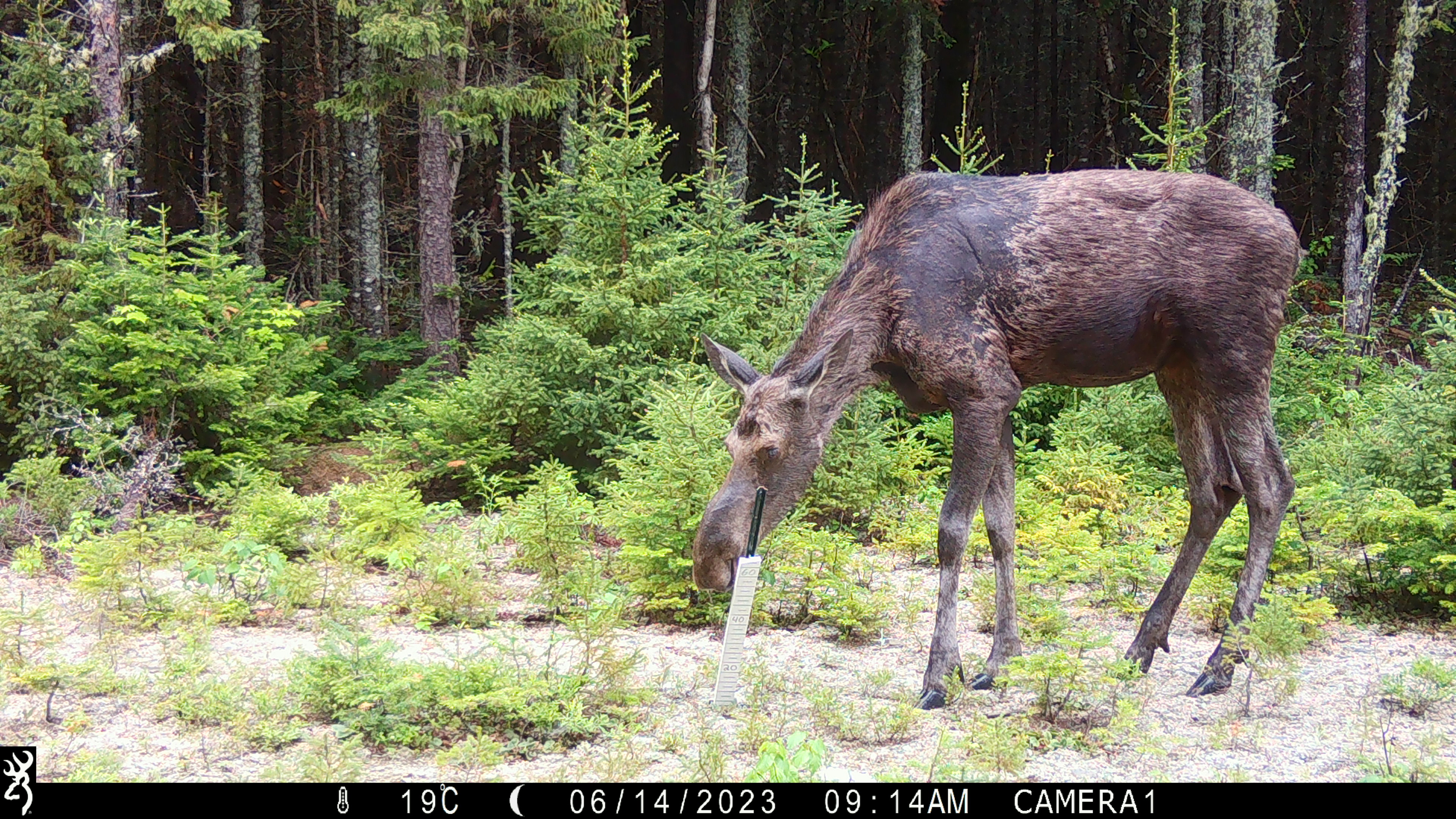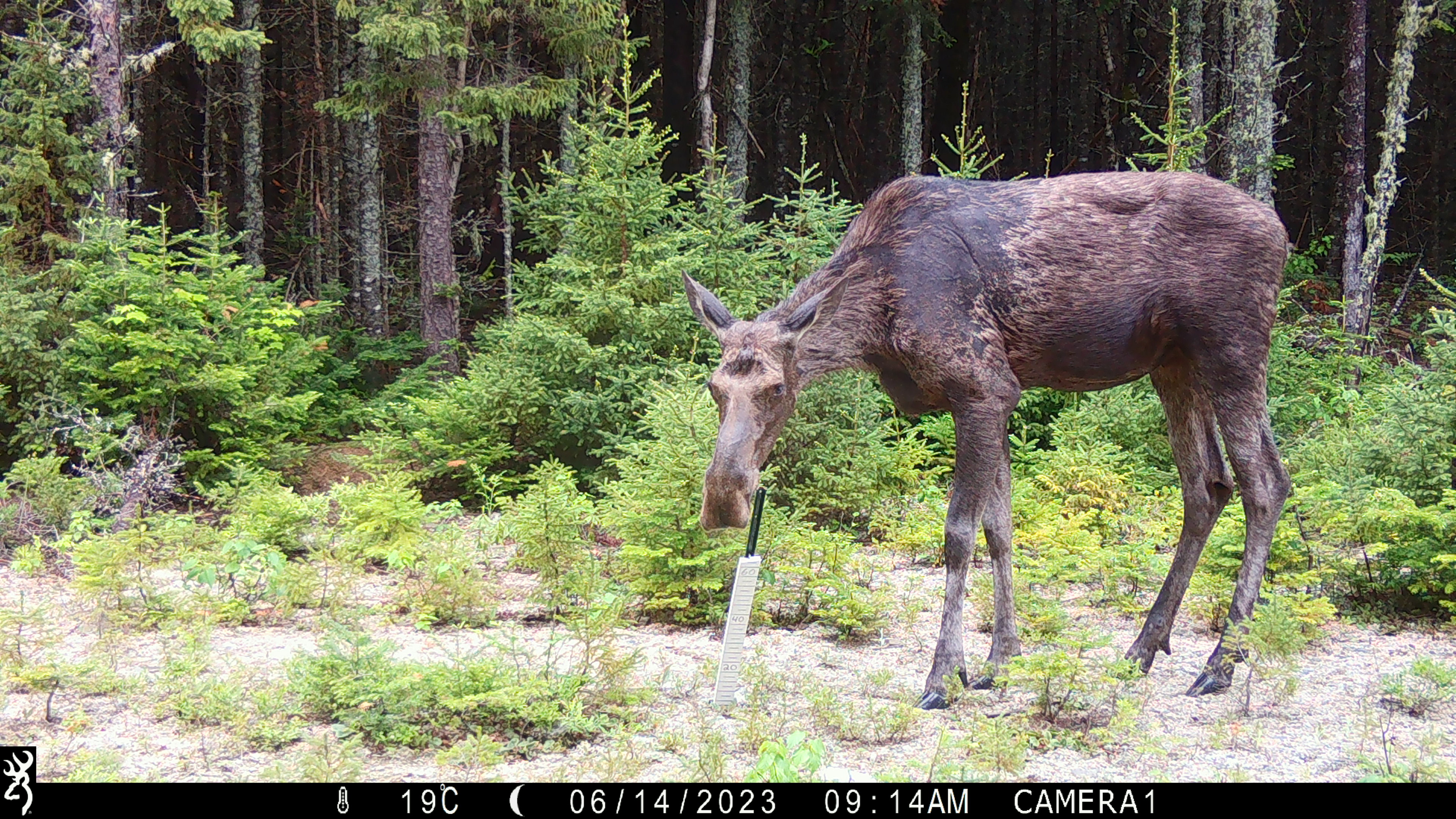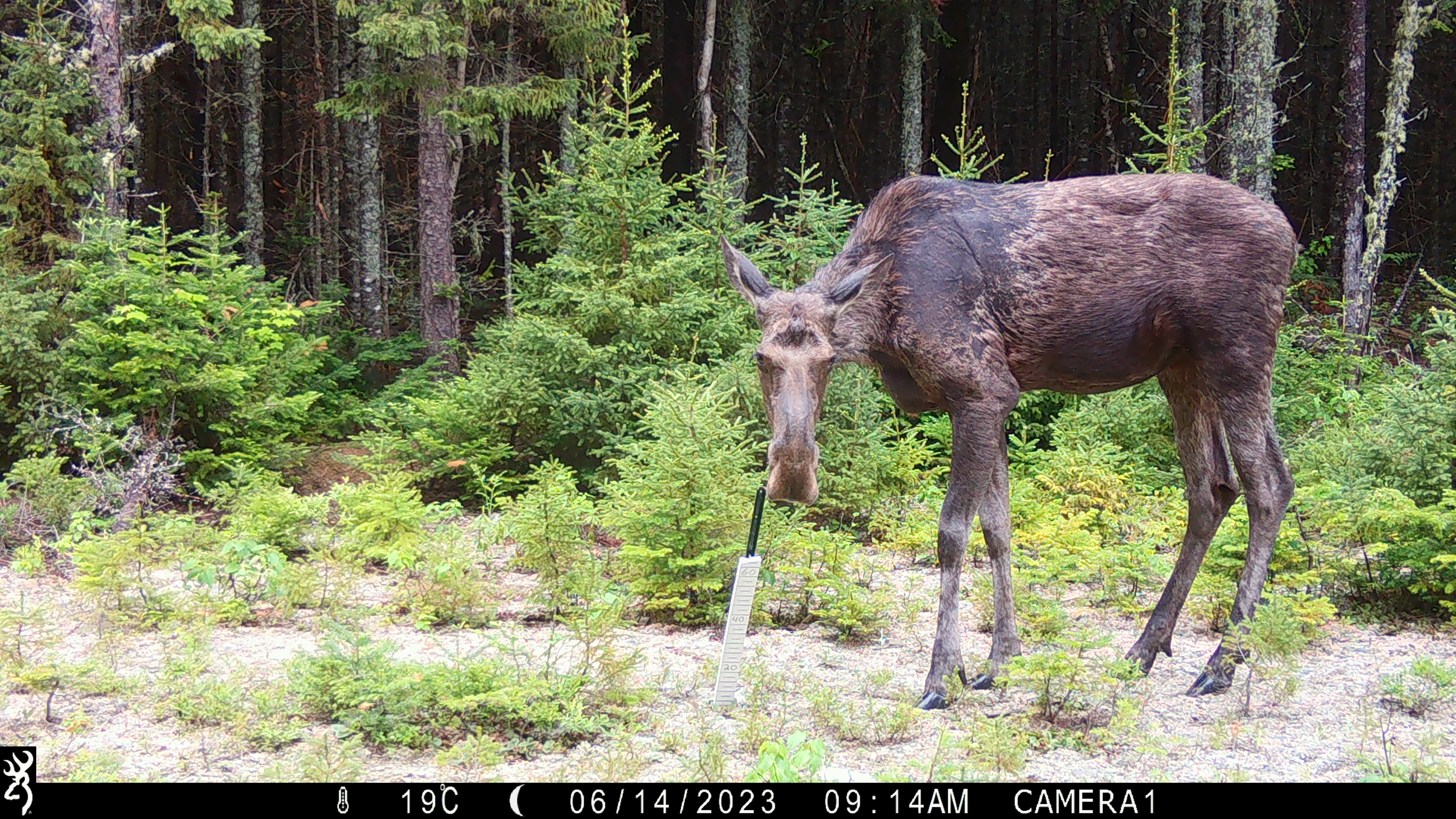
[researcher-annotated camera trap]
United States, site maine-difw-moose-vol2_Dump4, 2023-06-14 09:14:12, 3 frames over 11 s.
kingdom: Animalia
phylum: Chordata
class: Mammalia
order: Artiodactyla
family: Cervidae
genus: Alces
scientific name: Alces alces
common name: moose